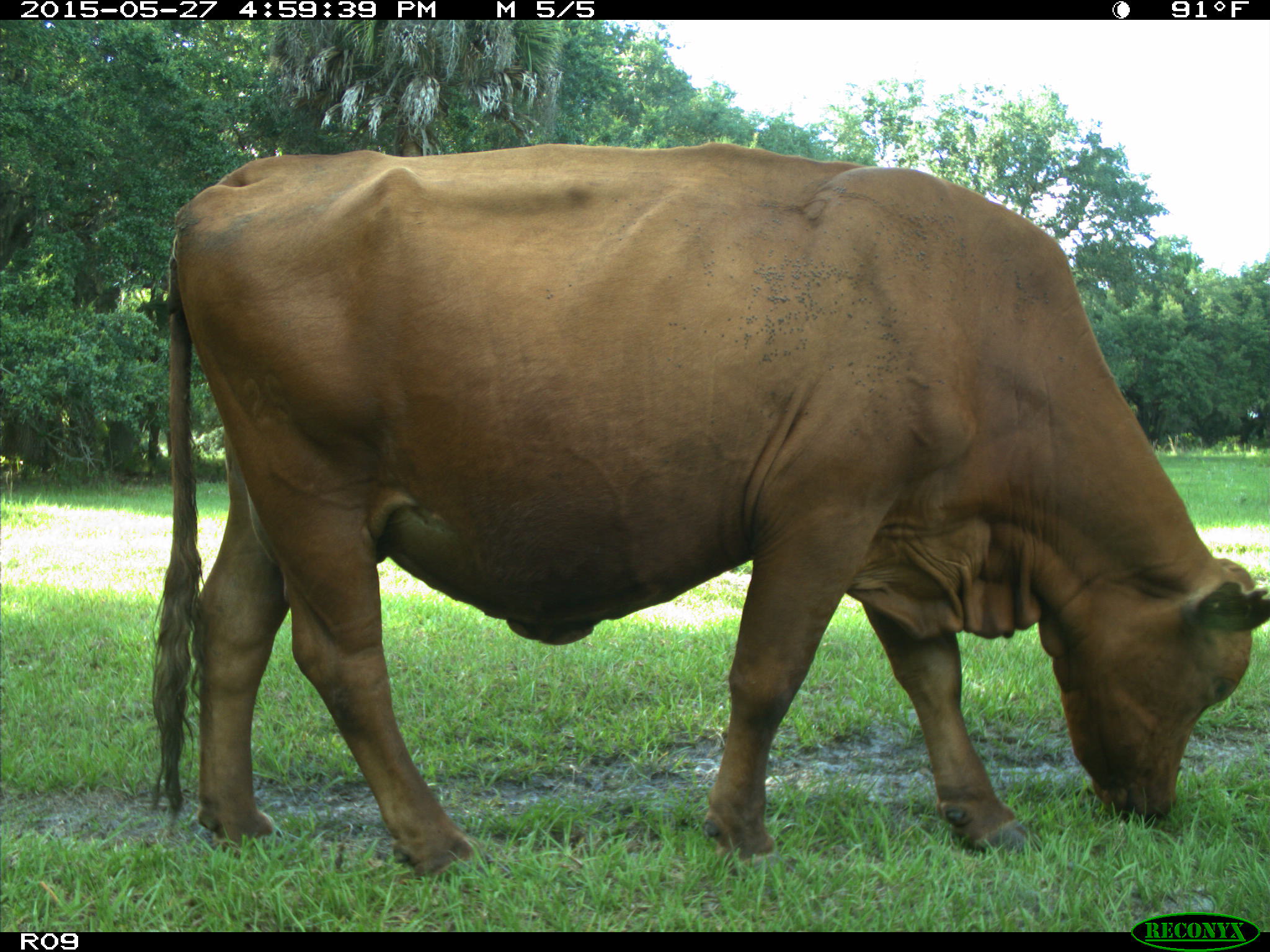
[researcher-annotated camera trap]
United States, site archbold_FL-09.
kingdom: Animalia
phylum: Chordata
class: Mammalia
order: Artiodactyla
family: Bovidae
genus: Bos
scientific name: Bos taurus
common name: domestic cow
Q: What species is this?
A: Bos taurus (domestic cow).